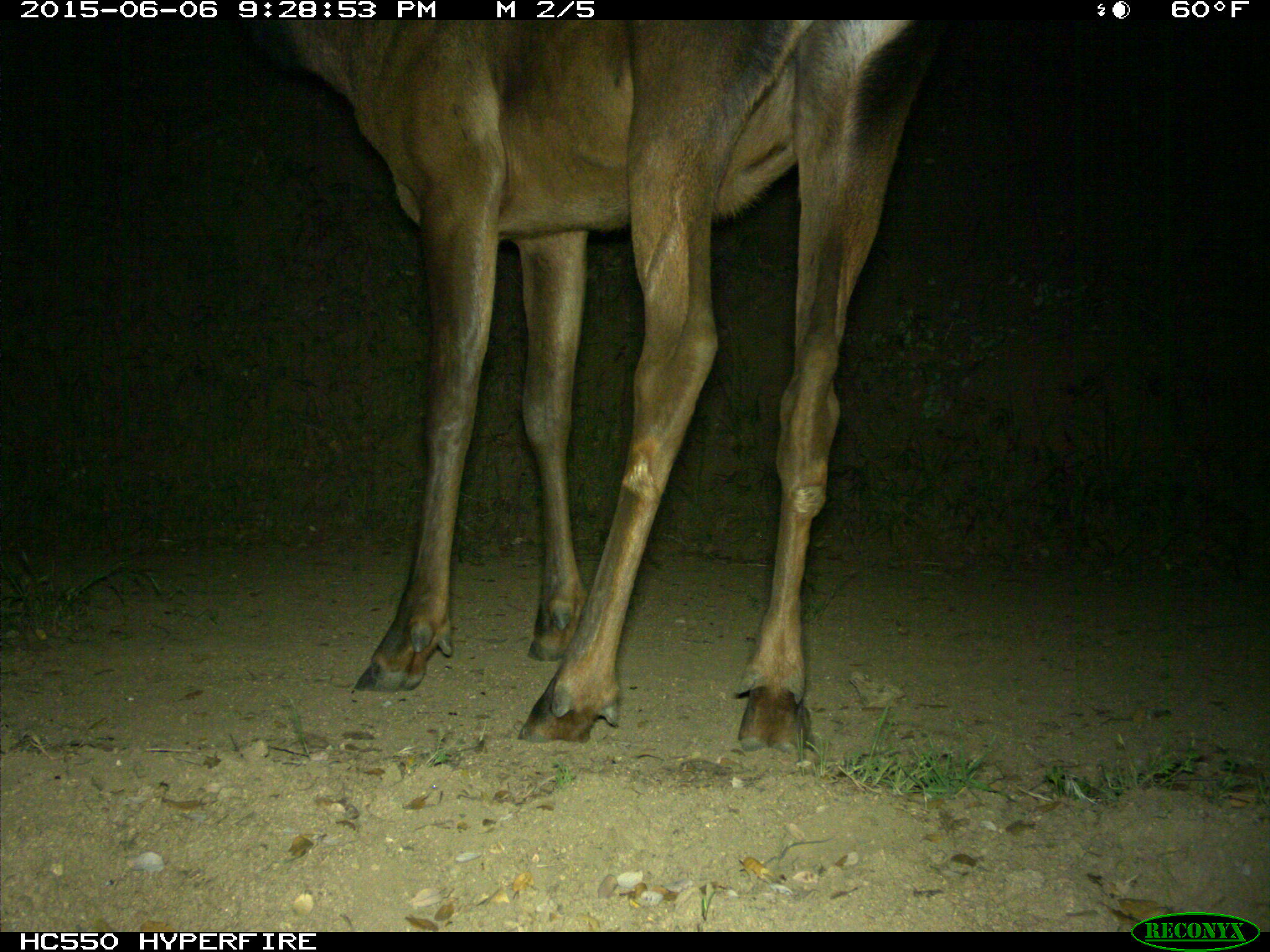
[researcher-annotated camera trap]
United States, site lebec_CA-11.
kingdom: Animalia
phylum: Chordata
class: Mammalia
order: Artiodactyla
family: Cervidae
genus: Cervus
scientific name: Cervus canadensis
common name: elk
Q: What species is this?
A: Cervus canadensis (elk).